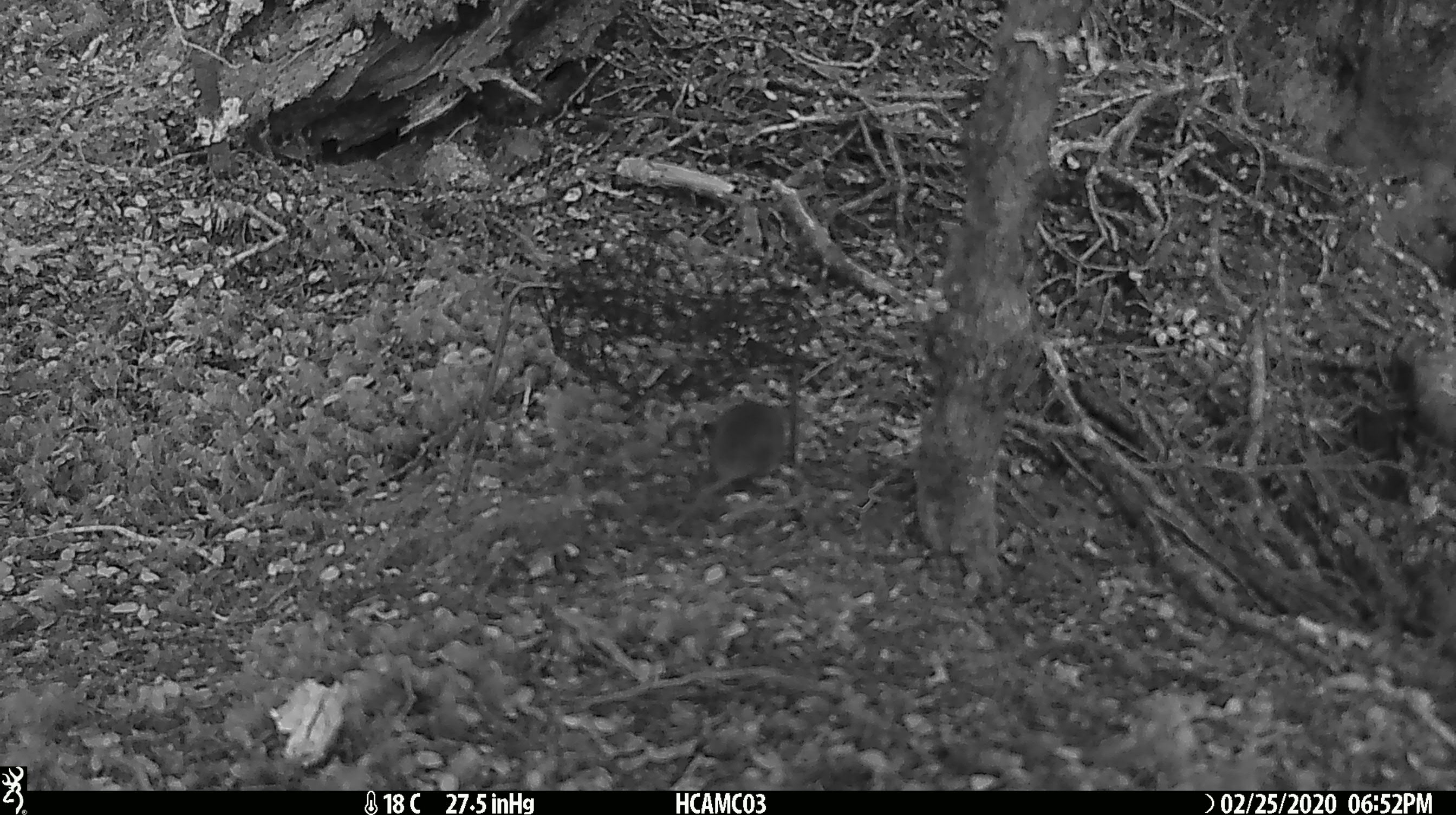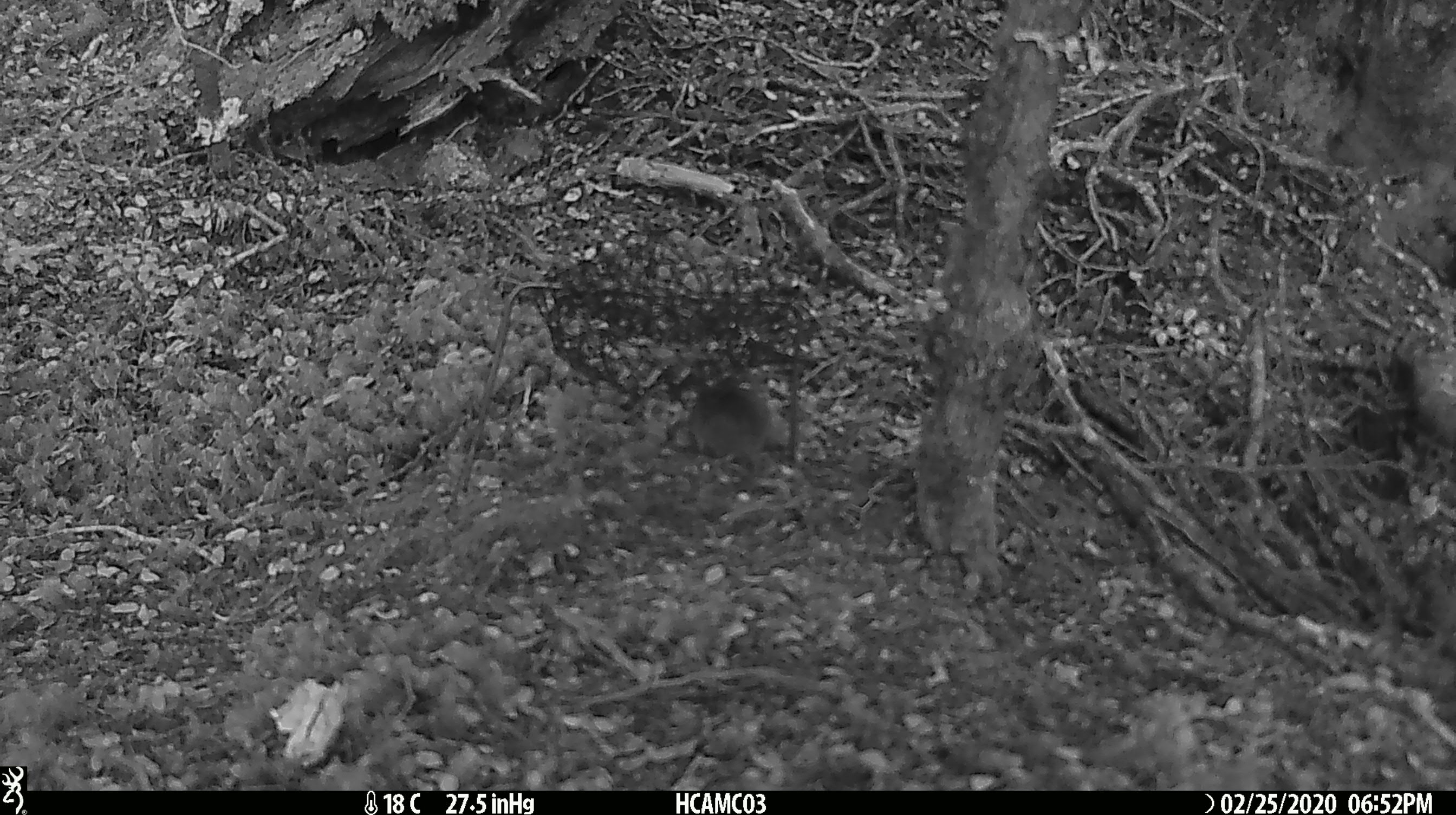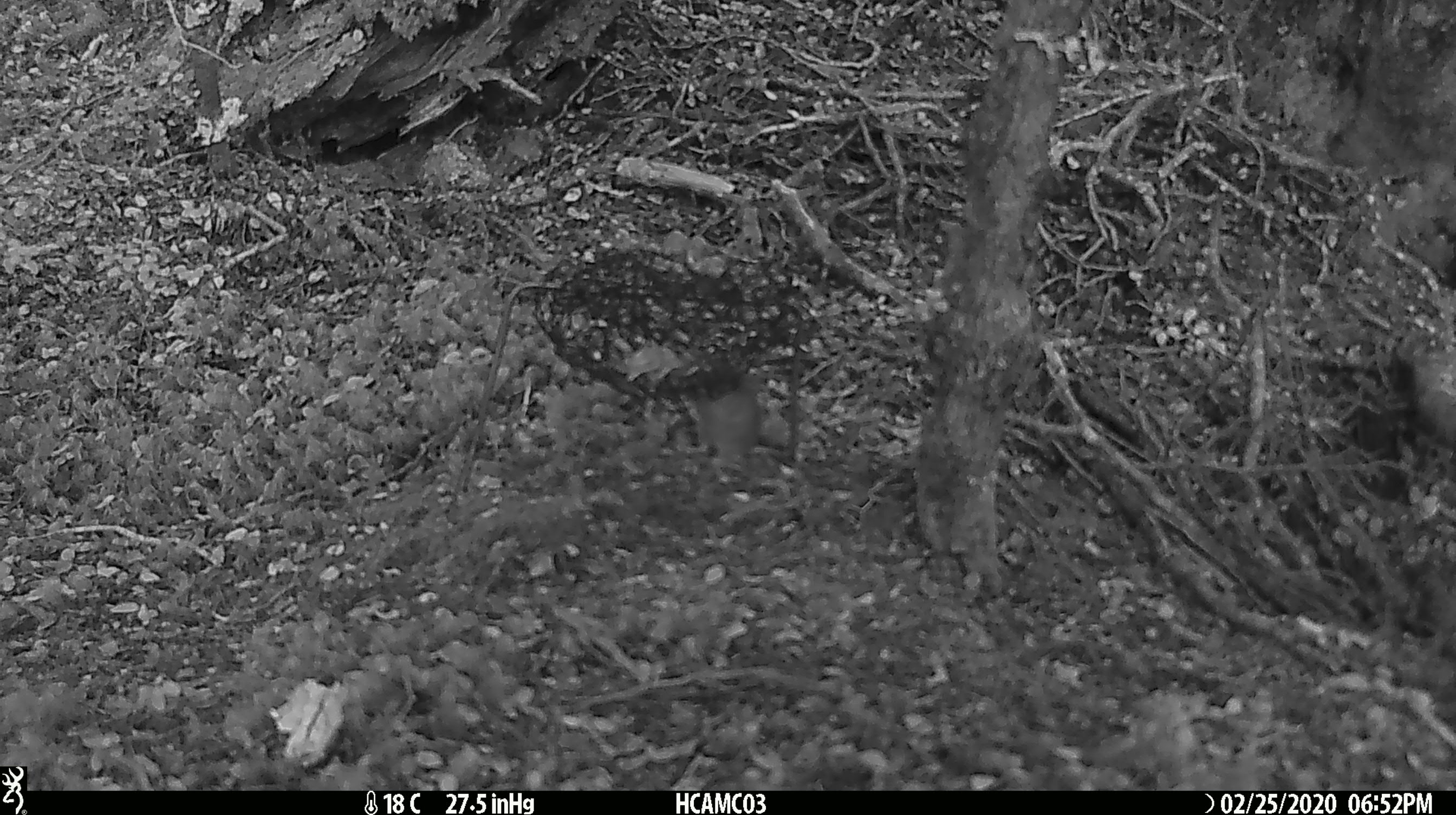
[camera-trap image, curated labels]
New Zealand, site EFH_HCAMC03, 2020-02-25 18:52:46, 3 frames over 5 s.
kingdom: Animalia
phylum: Chordata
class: Mammalia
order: Rodentia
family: Muridae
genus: Mus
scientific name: Mus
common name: mouse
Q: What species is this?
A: Mouse (Mus).